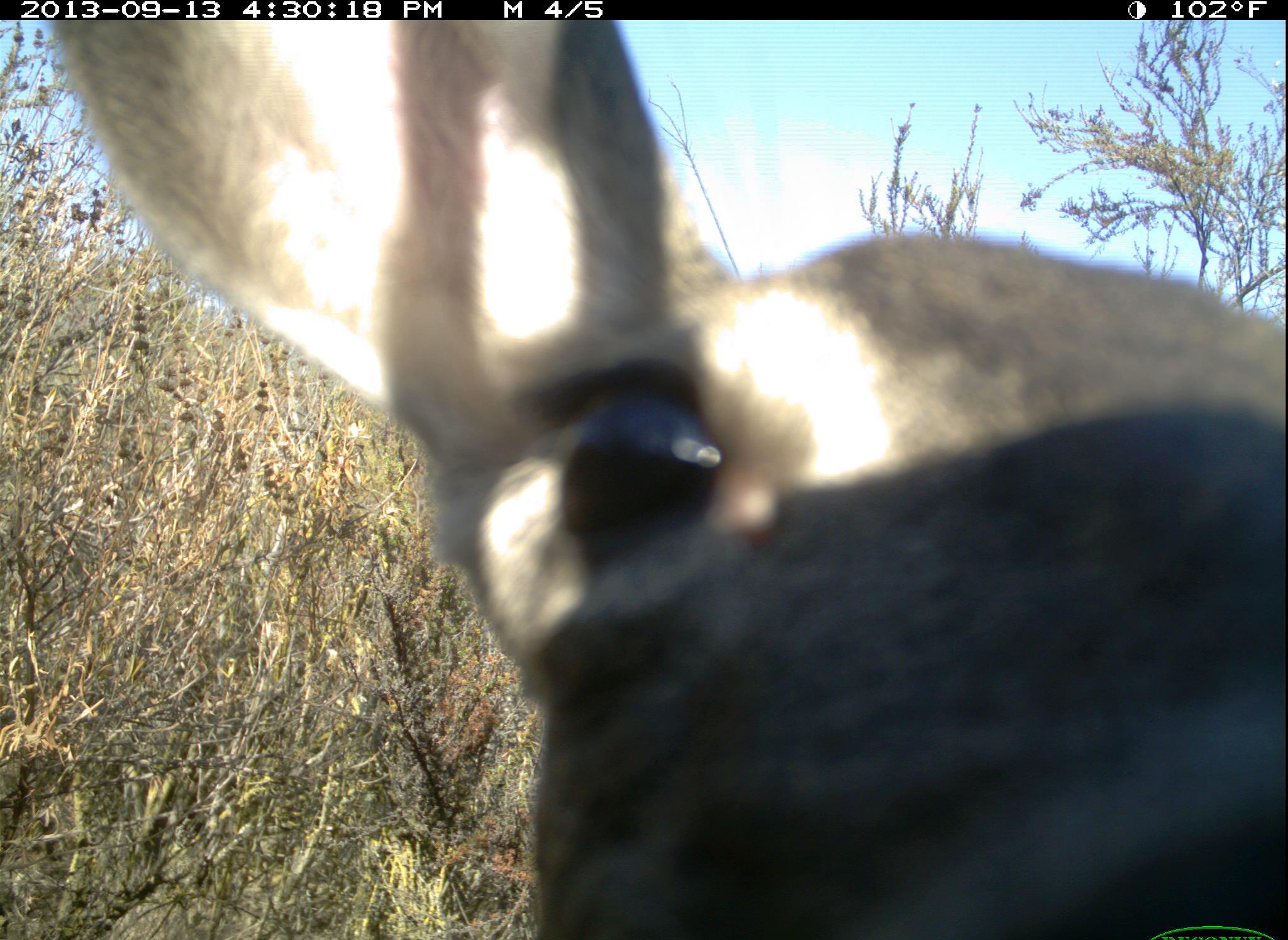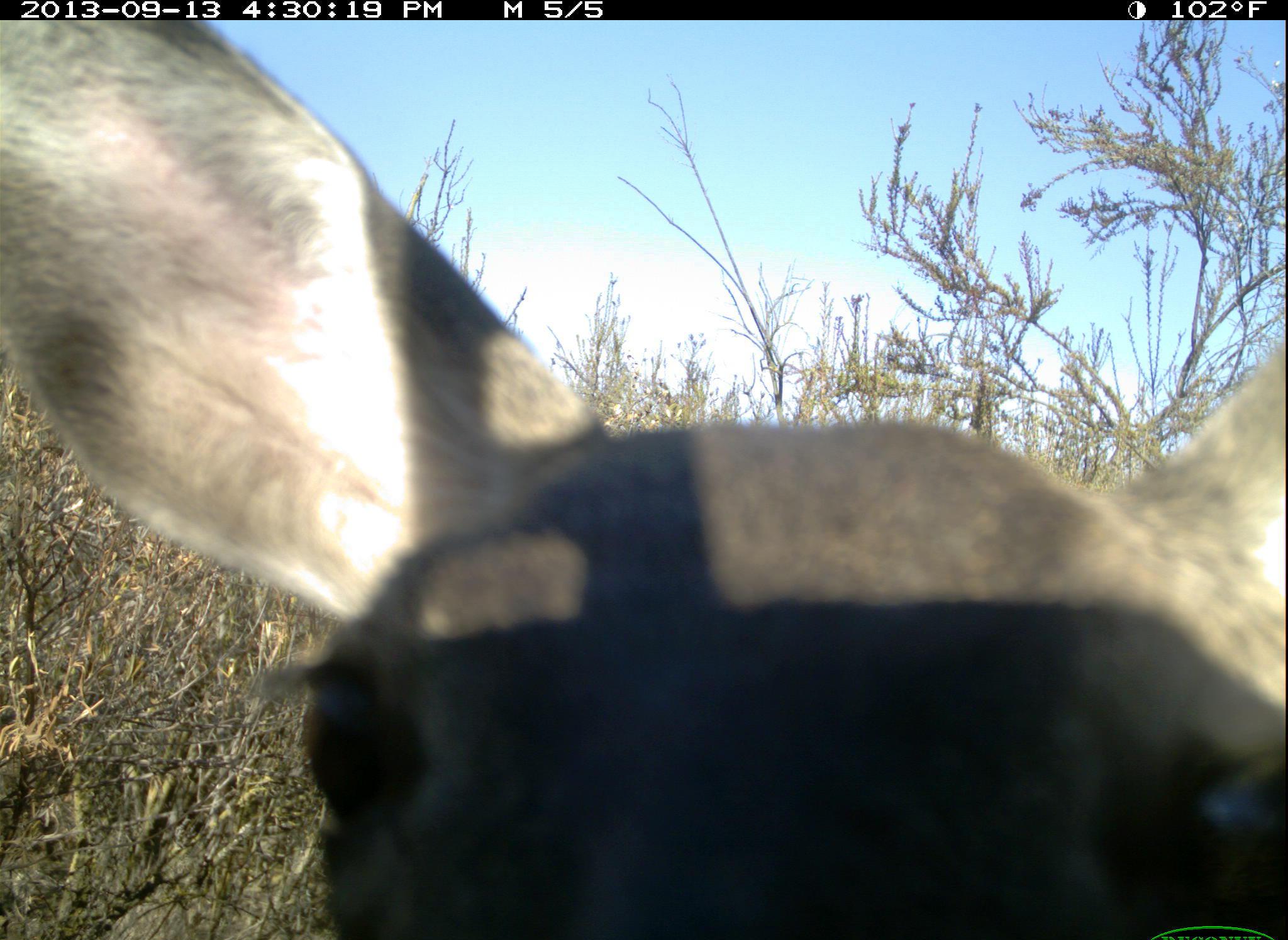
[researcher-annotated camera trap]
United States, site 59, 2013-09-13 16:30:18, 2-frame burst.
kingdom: Animalia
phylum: Chordata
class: Mammalia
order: Artiodactyla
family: Cervidae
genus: Odocoileus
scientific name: Odocoileus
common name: deer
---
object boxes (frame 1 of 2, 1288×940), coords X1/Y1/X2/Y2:
deer: 45/18/1288/940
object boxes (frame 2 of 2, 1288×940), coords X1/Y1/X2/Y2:
deer: 3/21/1288/940